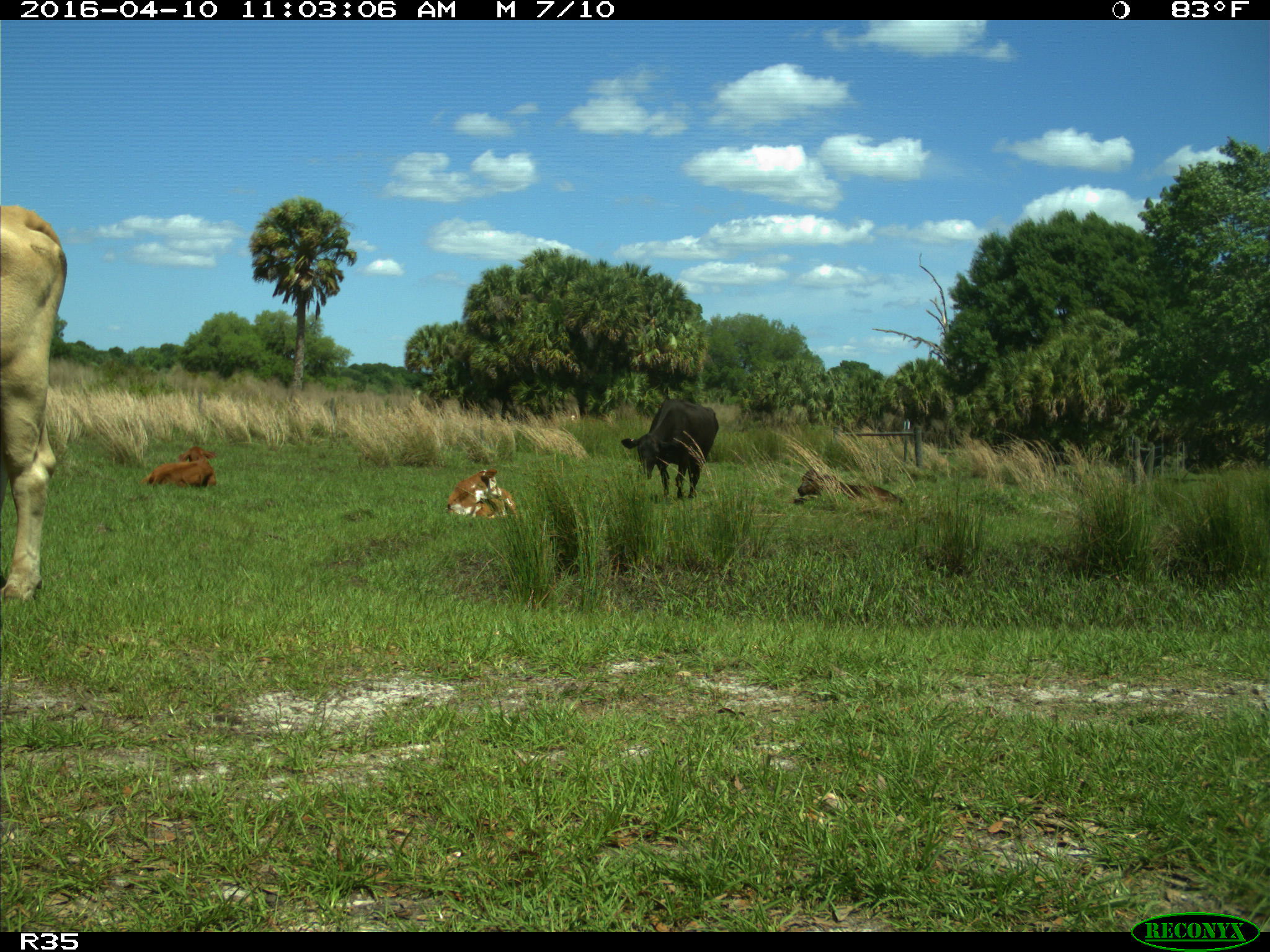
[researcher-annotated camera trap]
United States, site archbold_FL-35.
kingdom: Animalia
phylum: Chordata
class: Mammalia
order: Artiodactyla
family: Bovidae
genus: Bos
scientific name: Bos taurus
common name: domestic cow